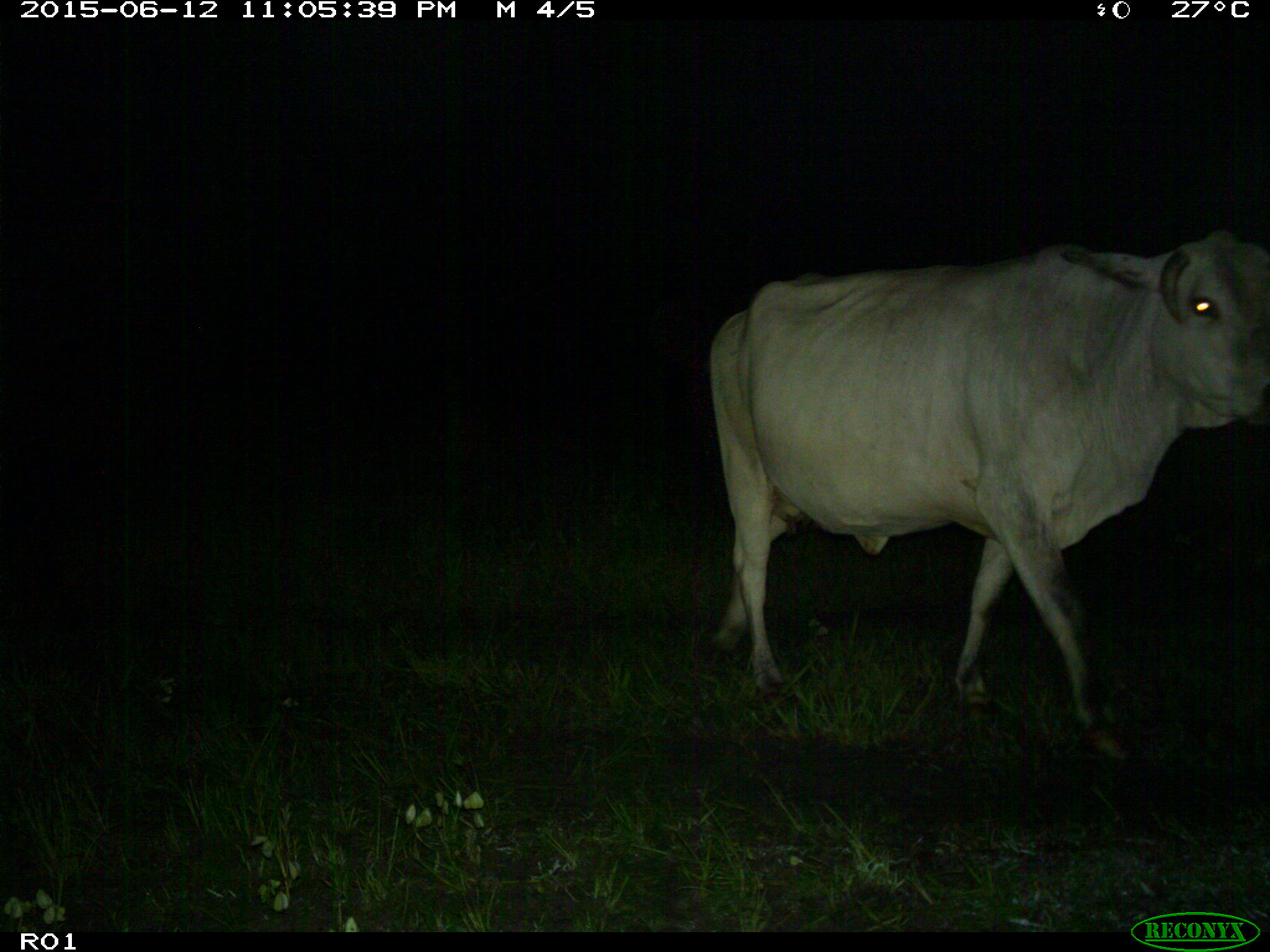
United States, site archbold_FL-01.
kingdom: Animalia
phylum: Chordata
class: Mammalia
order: Artiodactyla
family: Bovidae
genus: Bos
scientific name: Bos taurus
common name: domestic cow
Bos taurus (domestic cow).